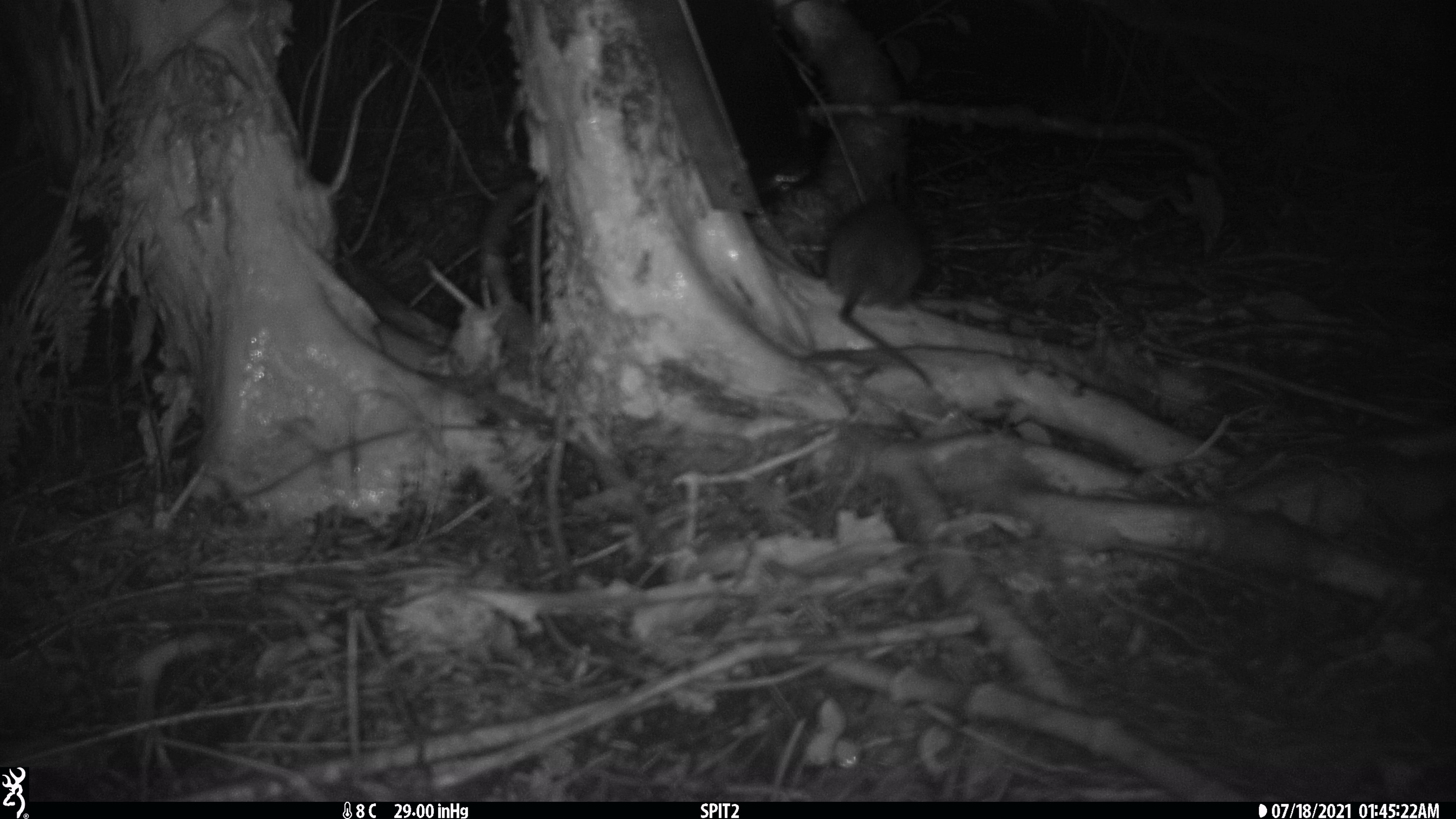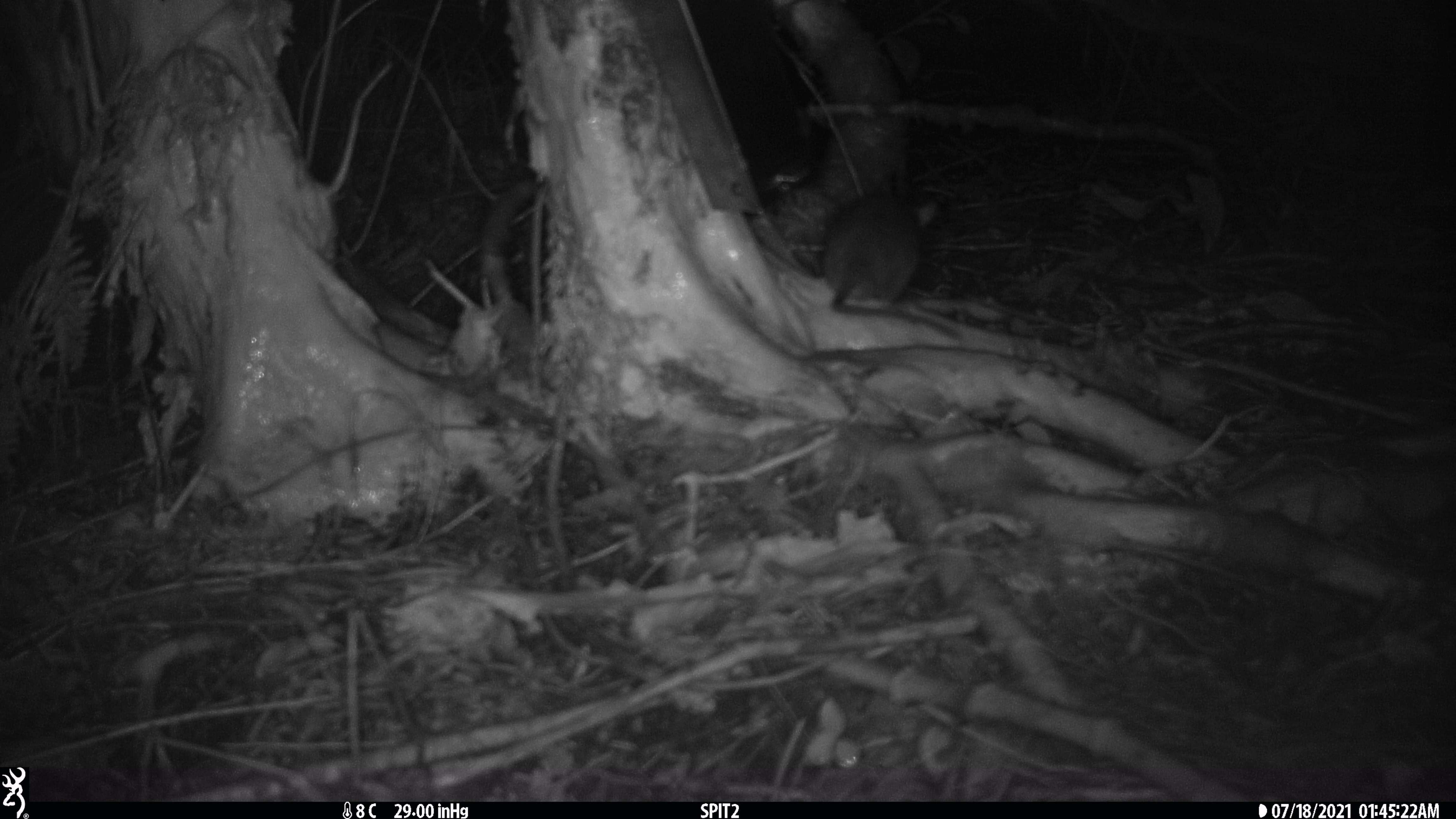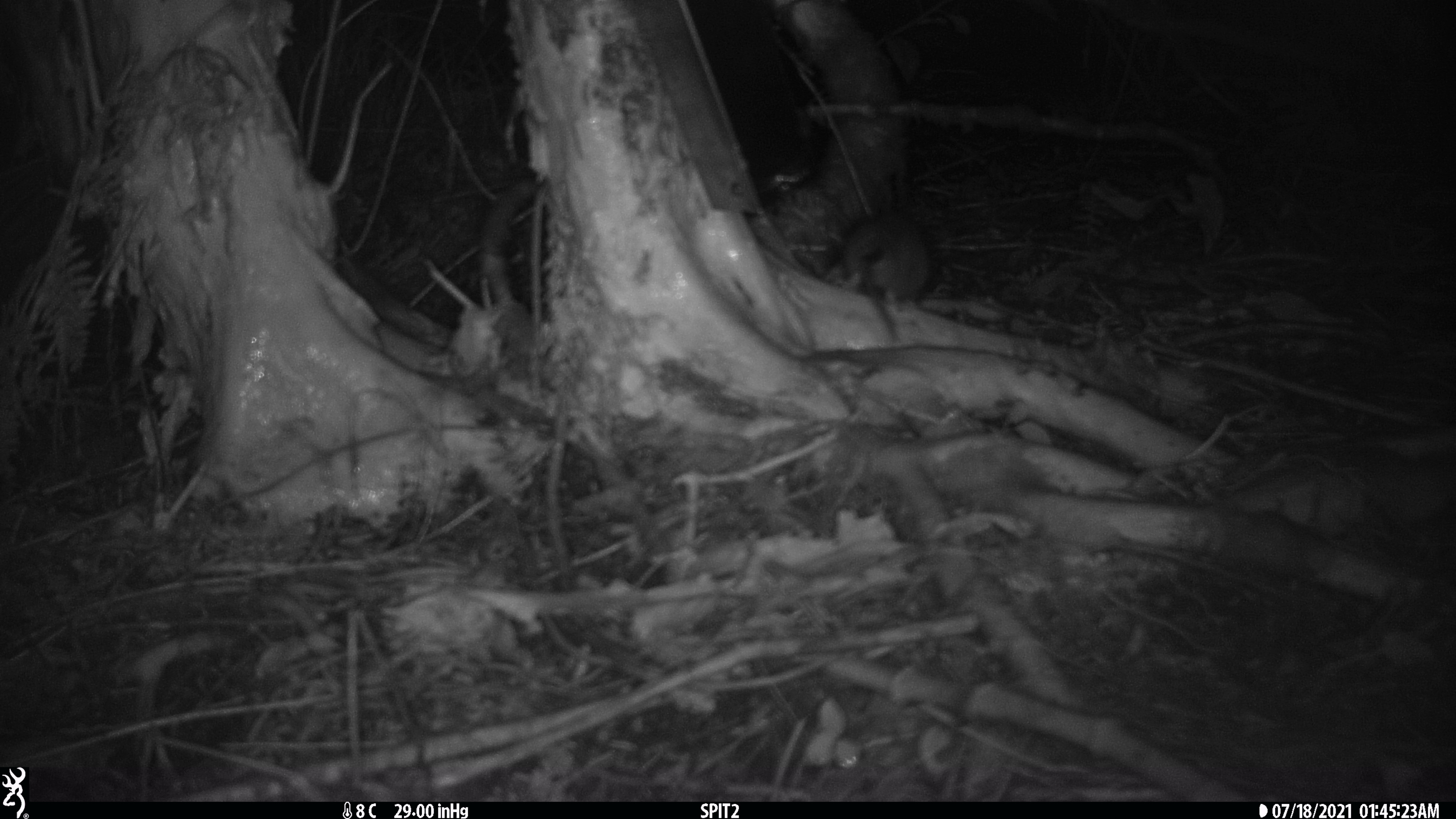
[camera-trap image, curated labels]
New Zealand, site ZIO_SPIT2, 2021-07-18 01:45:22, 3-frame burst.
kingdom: Animalia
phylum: Chordata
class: Mammalia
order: Rodentia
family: Muridae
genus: Rattus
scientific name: Rattus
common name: rat